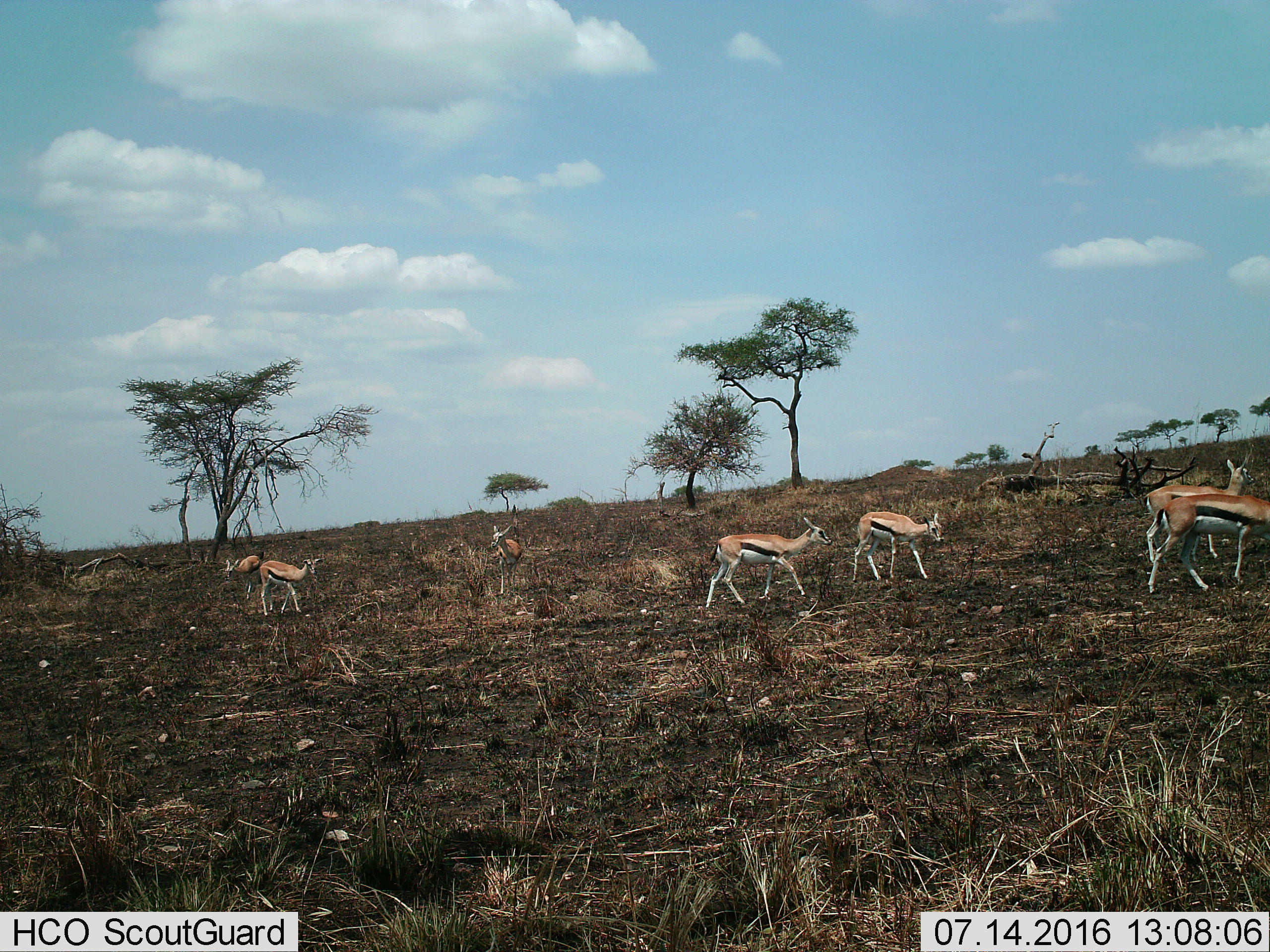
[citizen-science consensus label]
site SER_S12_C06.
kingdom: Animalia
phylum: Chordata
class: Mammalia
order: Artiodactyla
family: Bovidae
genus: Eudorcas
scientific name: Eudorcas thomsonii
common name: thomson's gazelle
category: gazellethomsons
Gazellethomsons (thomson's gazelle) (Eudorcas thomsonii), count 7. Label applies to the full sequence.